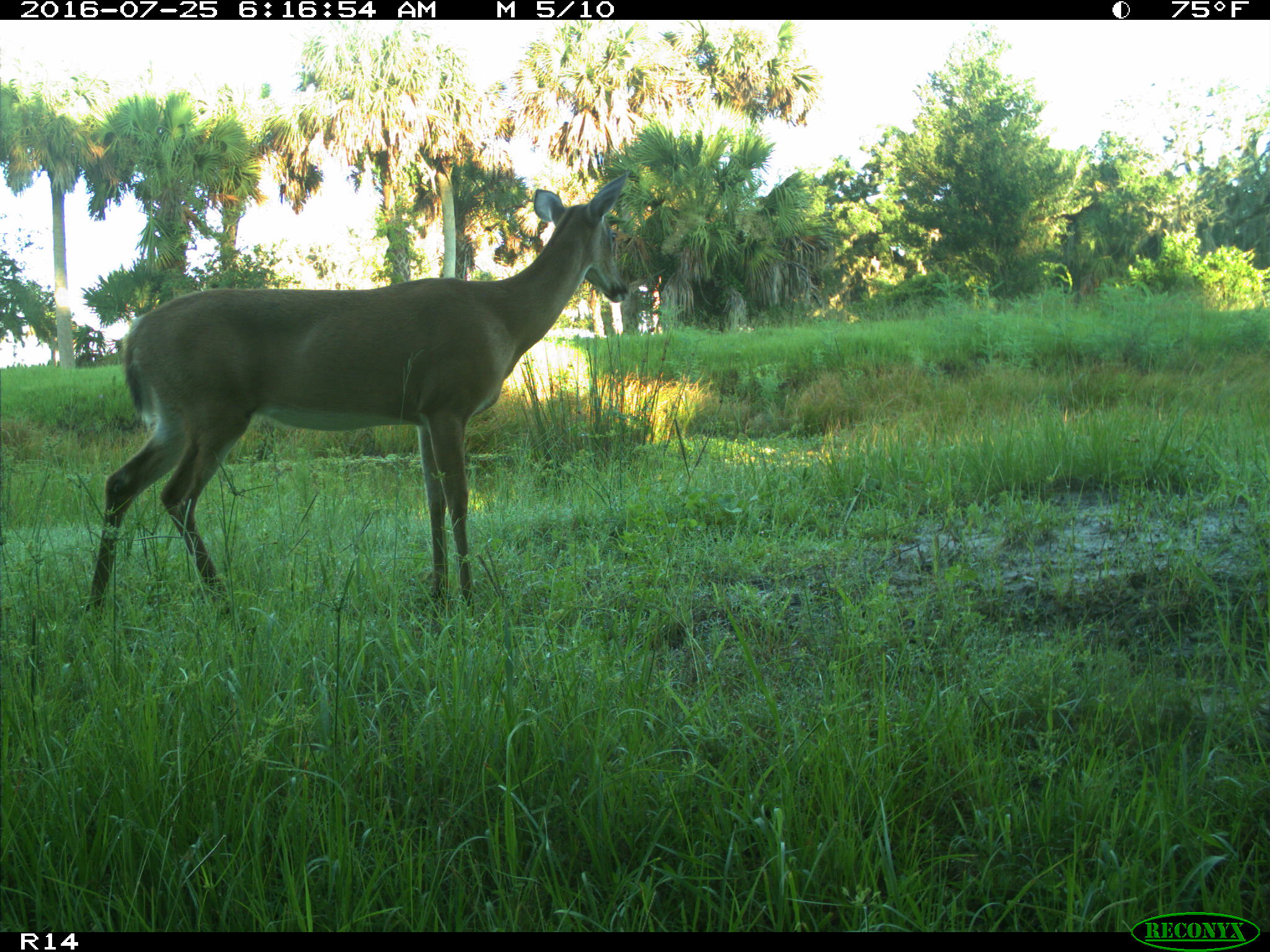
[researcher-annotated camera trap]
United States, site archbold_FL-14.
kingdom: Animalia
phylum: Chordata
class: Mammalia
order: Artiodactyla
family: Cervidae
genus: Odocoileus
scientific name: Odocoileus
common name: deer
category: unidentified deer